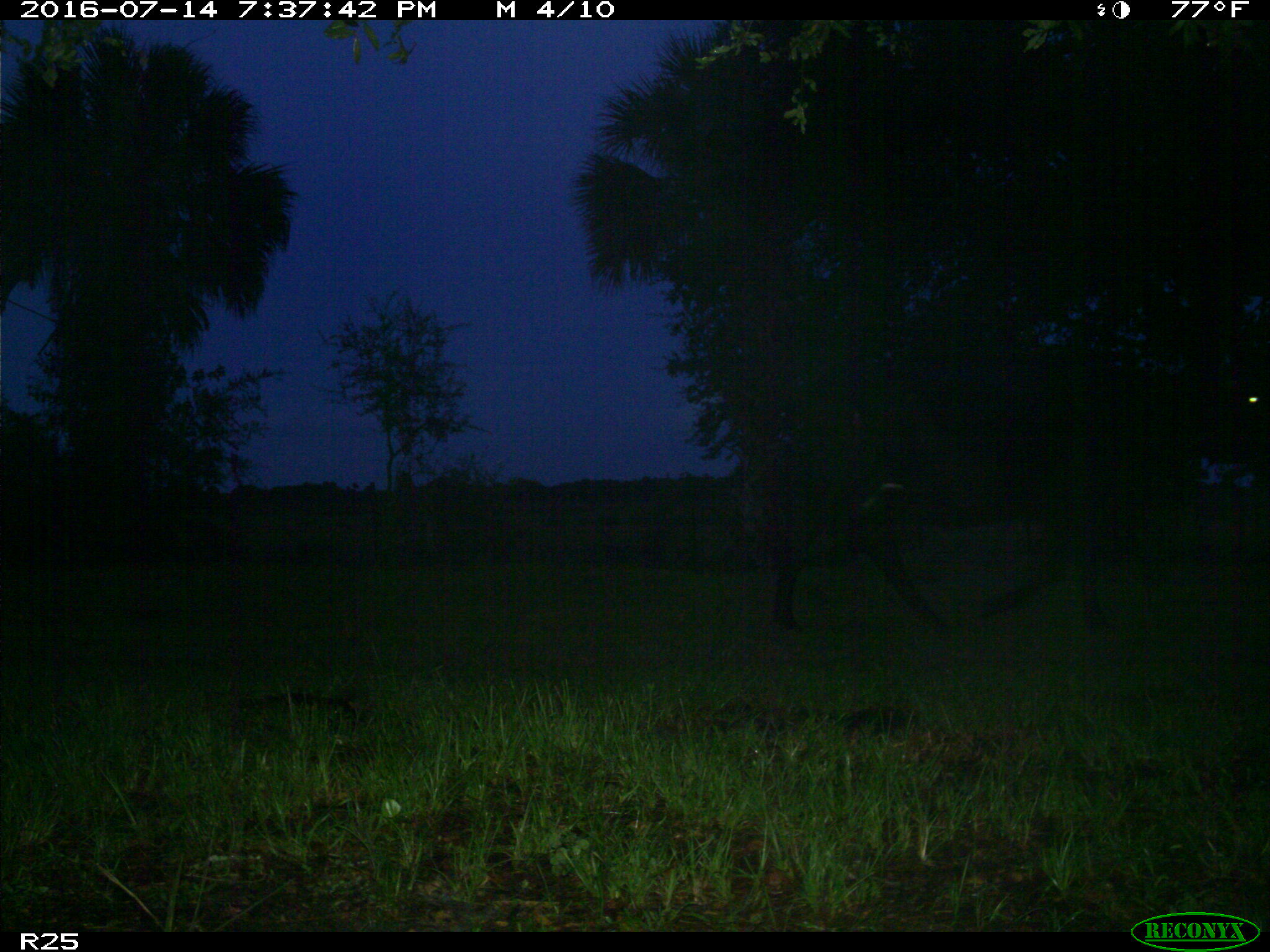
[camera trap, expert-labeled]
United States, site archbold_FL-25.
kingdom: Animalia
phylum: Chordata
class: Mammalia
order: Artiodactyla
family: Bovidae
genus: Bos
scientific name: Bos taurus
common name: domestic cow